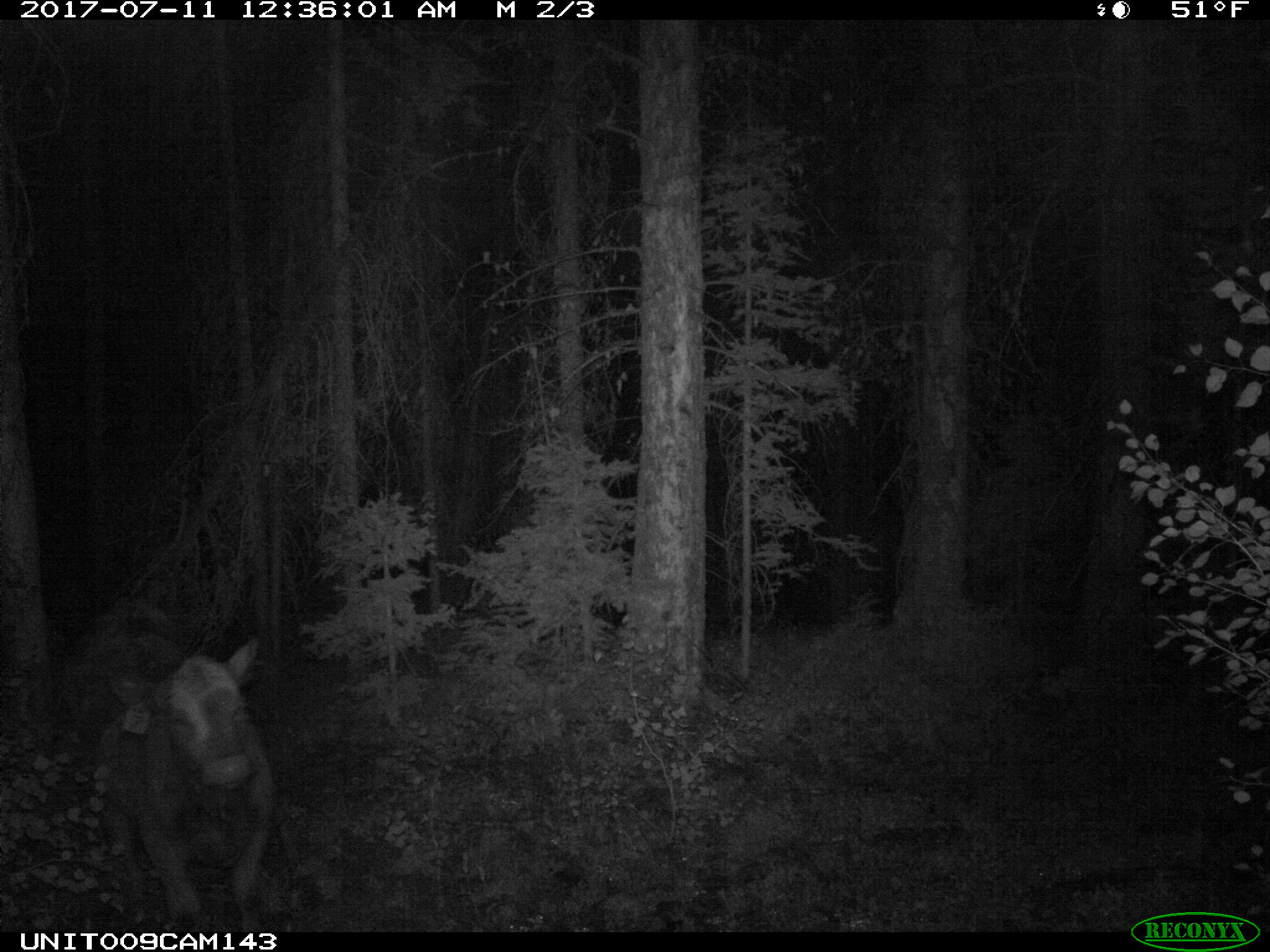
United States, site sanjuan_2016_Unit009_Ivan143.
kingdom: Animalia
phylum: Chordata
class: Mammalia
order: Artiodactyla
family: Bovidae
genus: Bos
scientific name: Bos taurus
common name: domestic cow